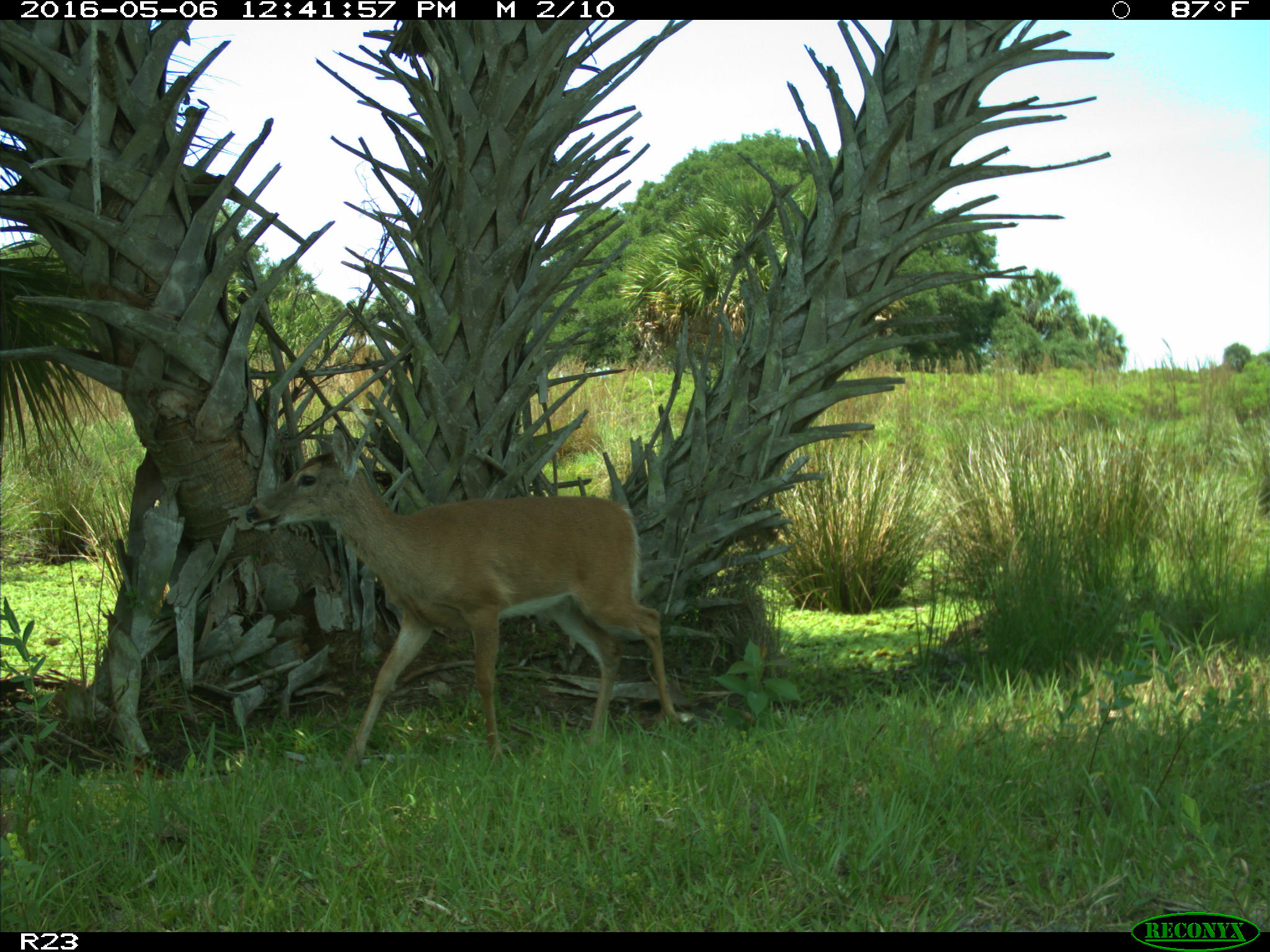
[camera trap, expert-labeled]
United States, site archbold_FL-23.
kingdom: Animalia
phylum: Chordata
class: Mammalia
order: Artiodactyla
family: Cervidae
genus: Odocoileus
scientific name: Odocoileus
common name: deer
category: unidentified deer